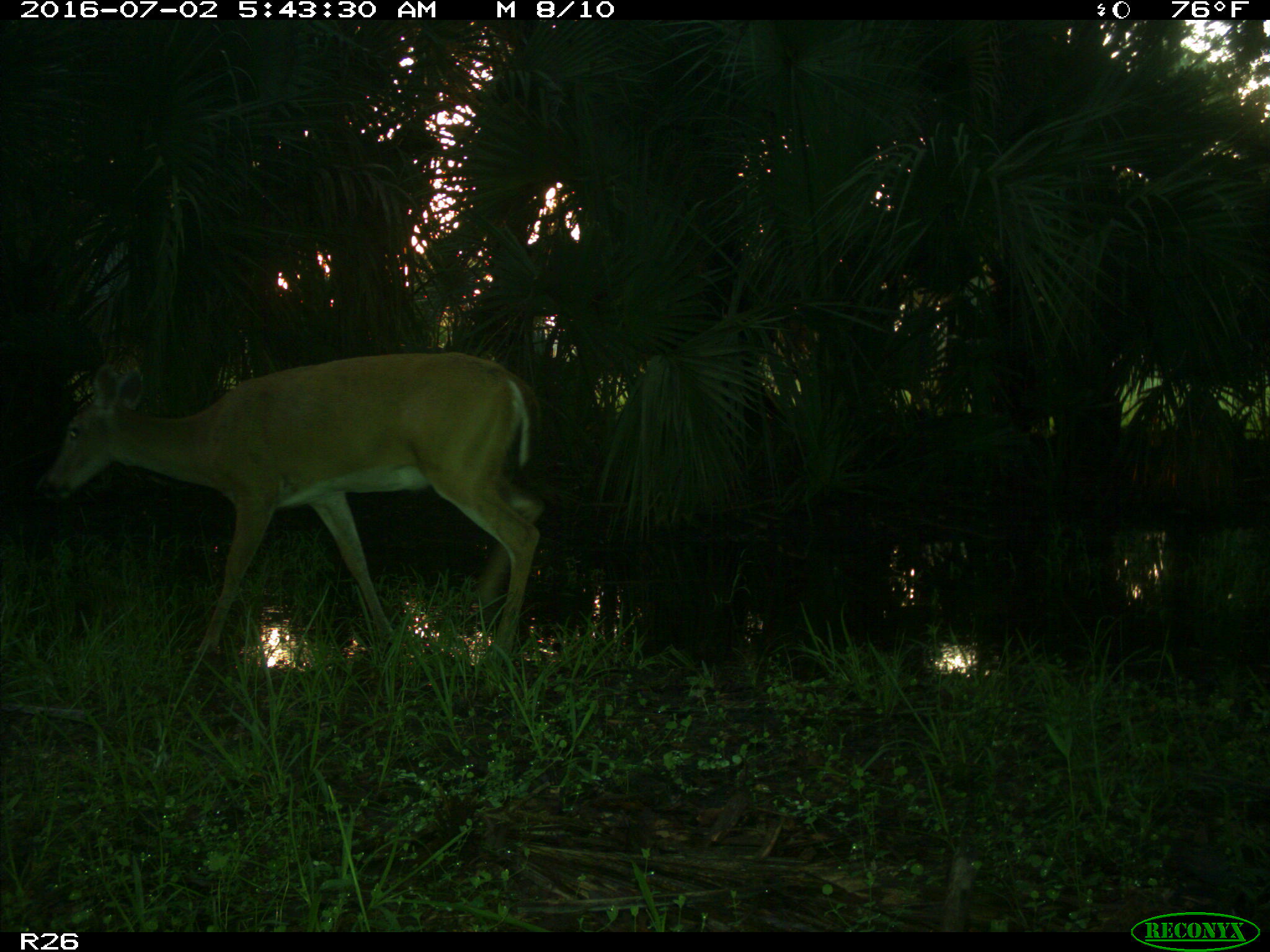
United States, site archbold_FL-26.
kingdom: Animalia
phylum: Chordata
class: Mammalia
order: Artiodactyla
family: Cervidae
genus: Odocoileus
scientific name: Odocoileus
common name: deer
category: unidentified deer